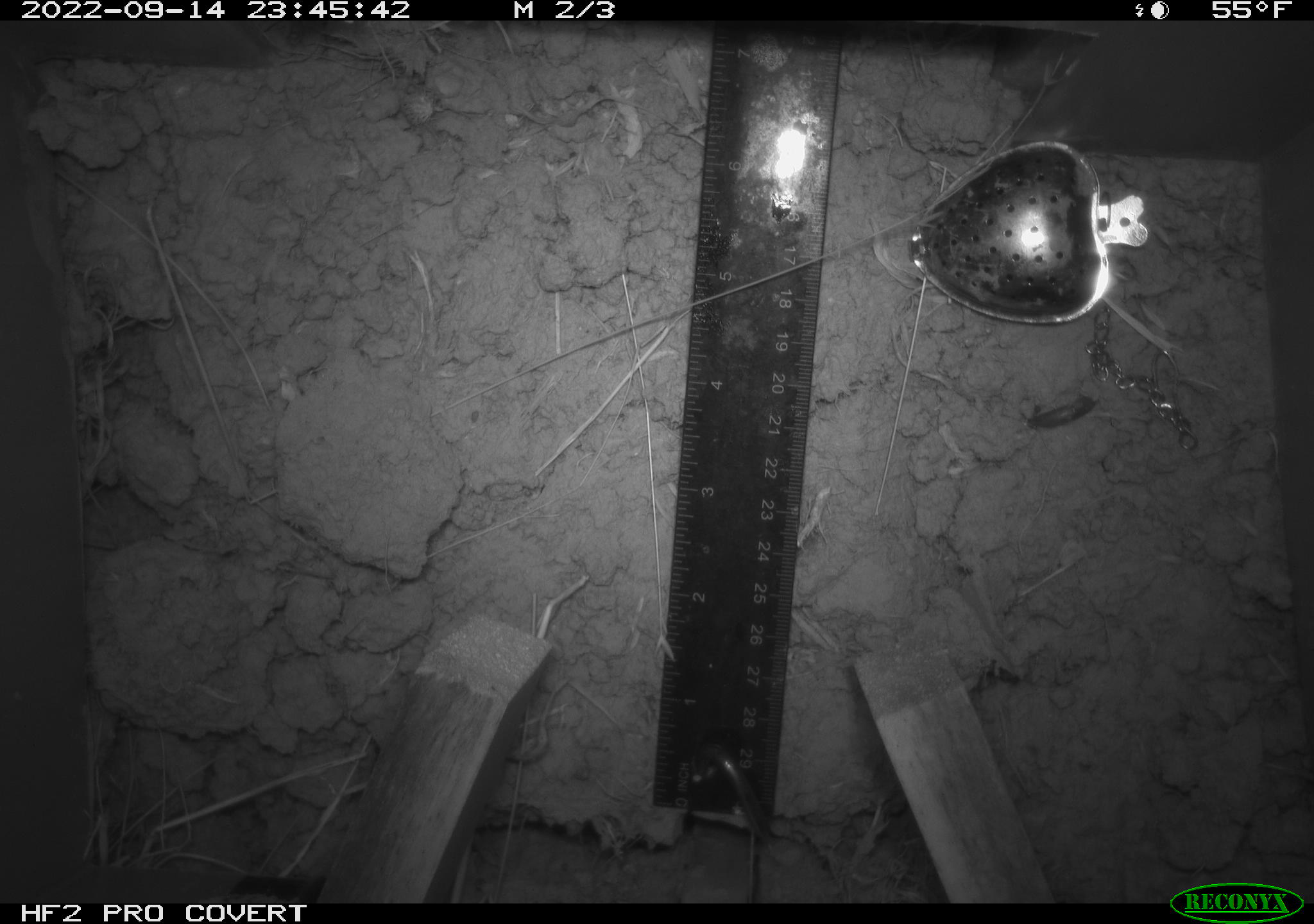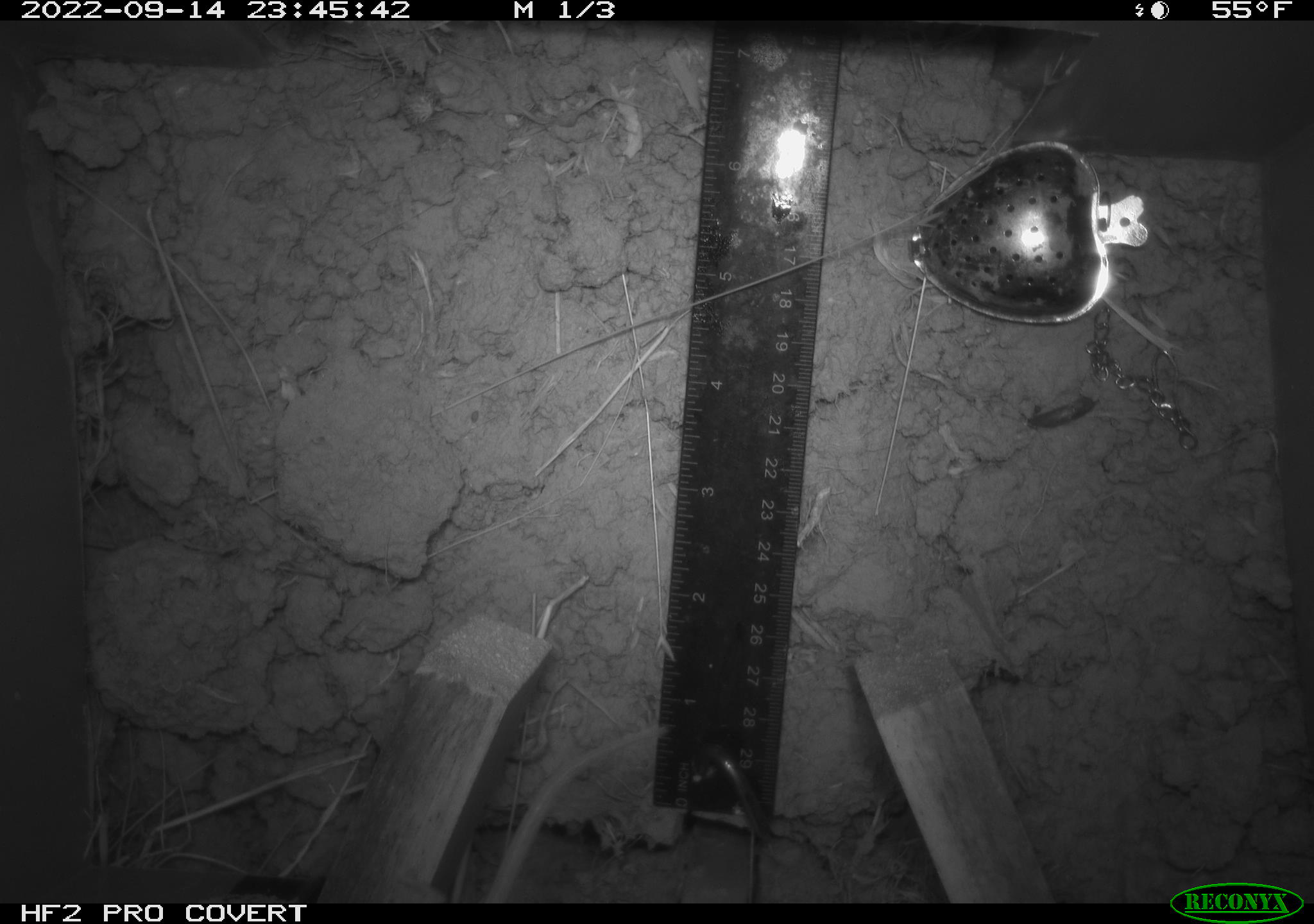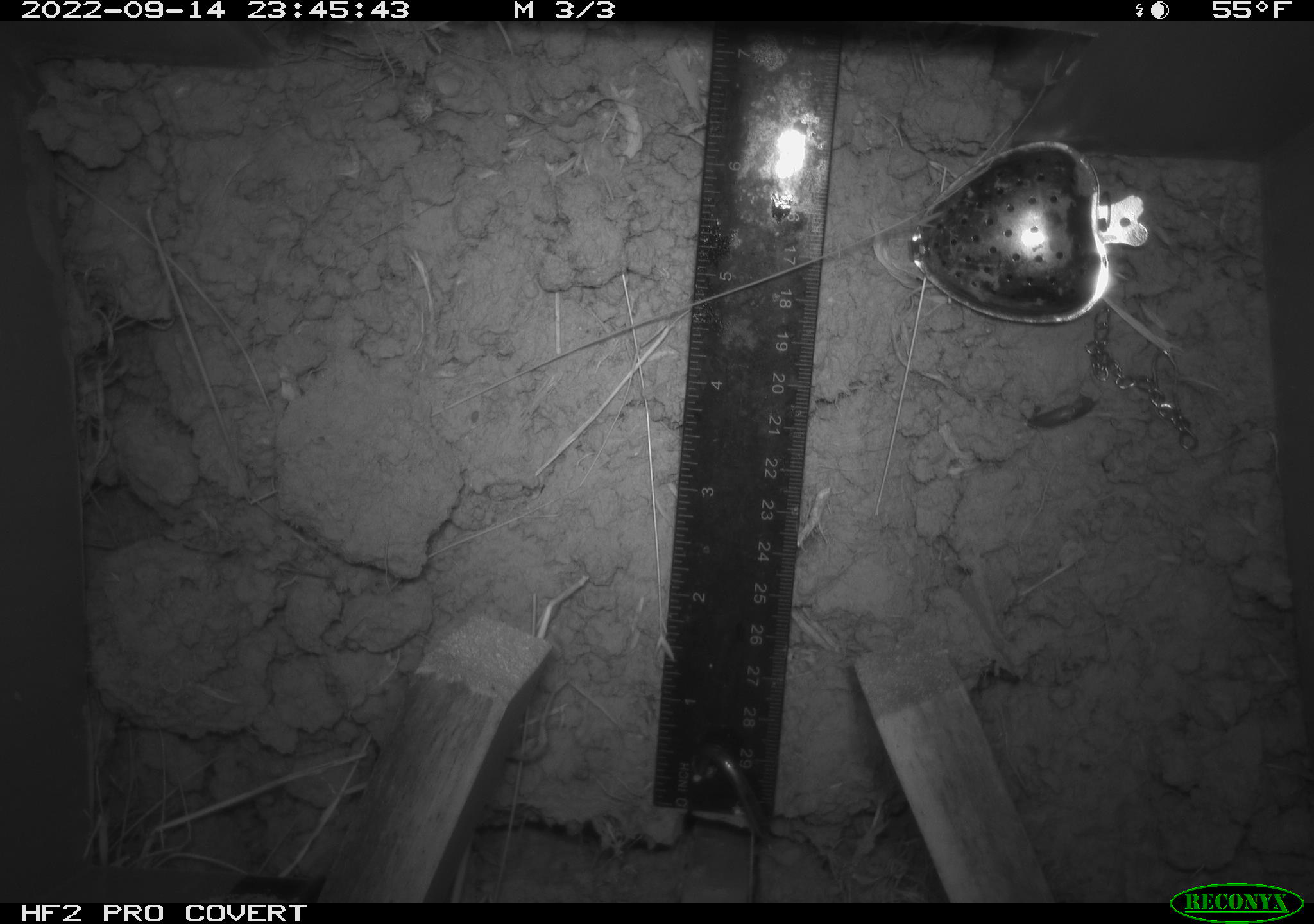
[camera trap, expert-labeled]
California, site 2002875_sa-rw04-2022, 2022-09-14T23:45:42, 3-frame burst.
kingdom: Animalia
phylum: Chordata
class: Mammalia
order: Rodentia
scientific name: Rodentia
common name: mouse species